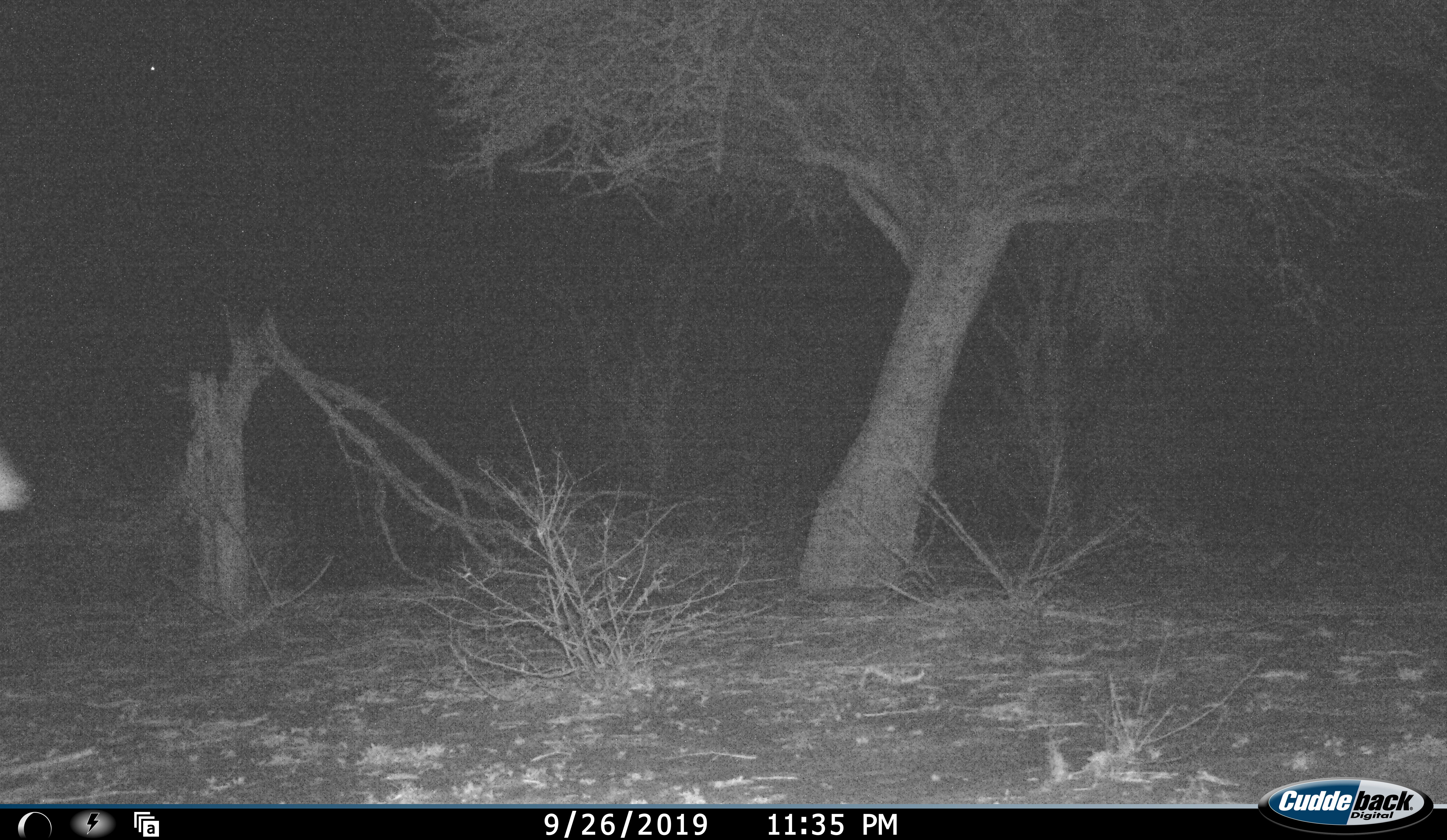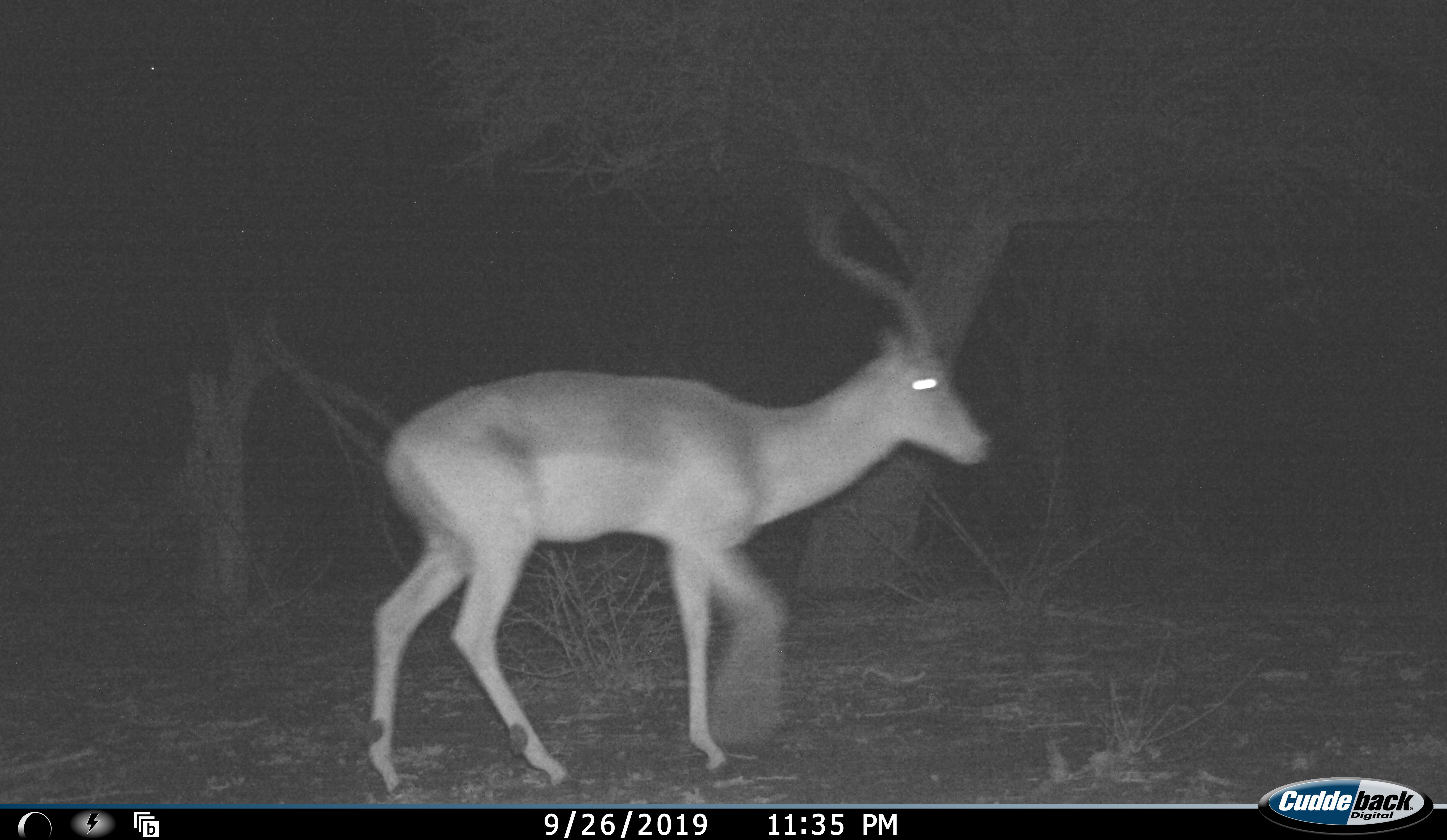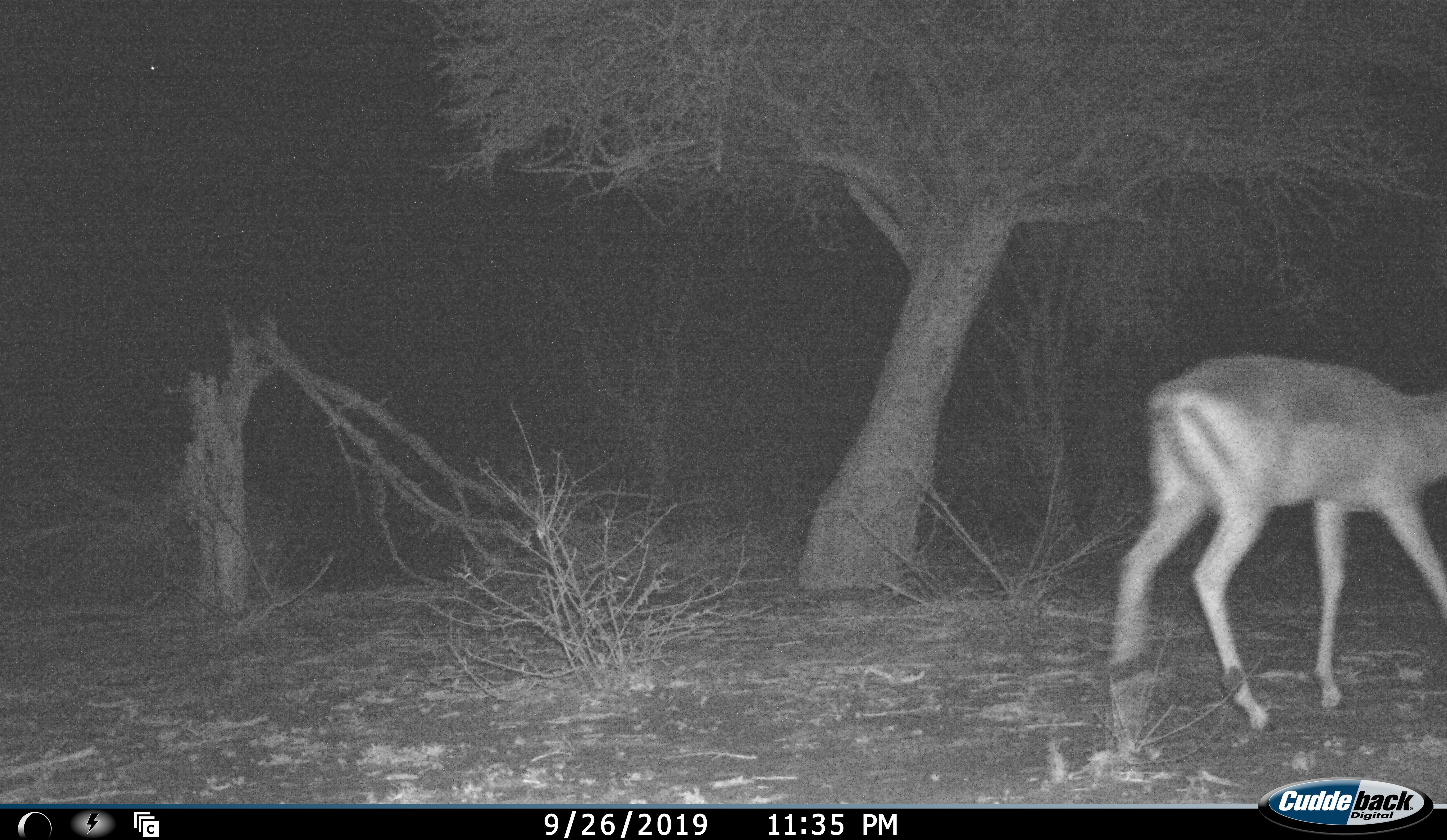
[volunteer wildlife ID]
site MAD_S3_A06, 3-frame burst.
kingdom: Animalia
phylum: Chordata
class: Mammalia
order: Artiodactyla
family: Bovidae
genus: Aepyceros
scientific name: Aepyceros melampus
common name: impala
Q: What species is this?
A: Impala (Aepyceros melampus).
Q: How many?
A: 1.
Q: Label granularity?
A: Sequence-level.